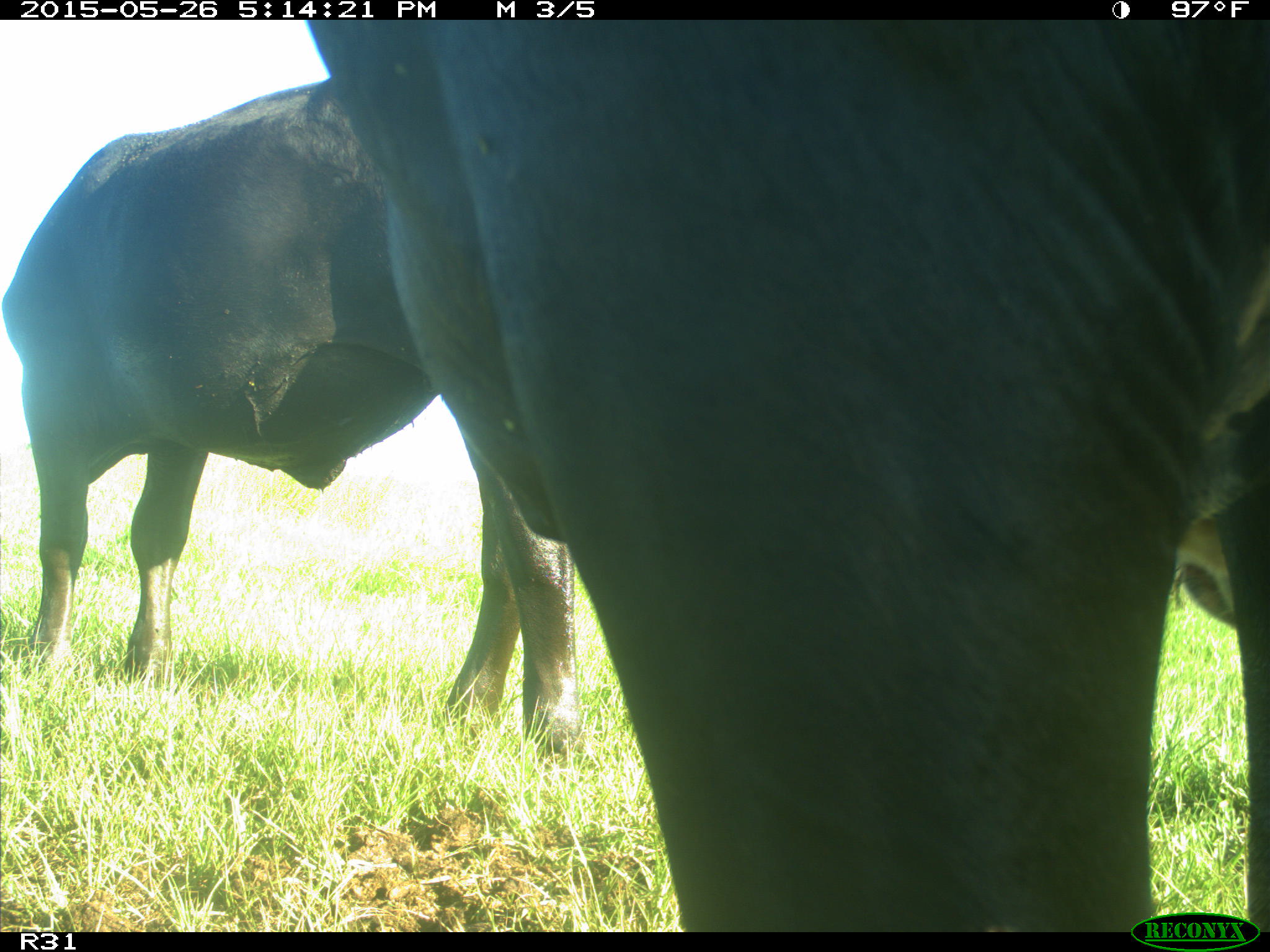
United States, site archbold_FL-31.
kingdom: Animalia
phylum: Chordata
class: Mammalia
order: Artiodactyla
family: Bovidae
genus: Bos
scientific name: Bos taurus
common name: domestic cow